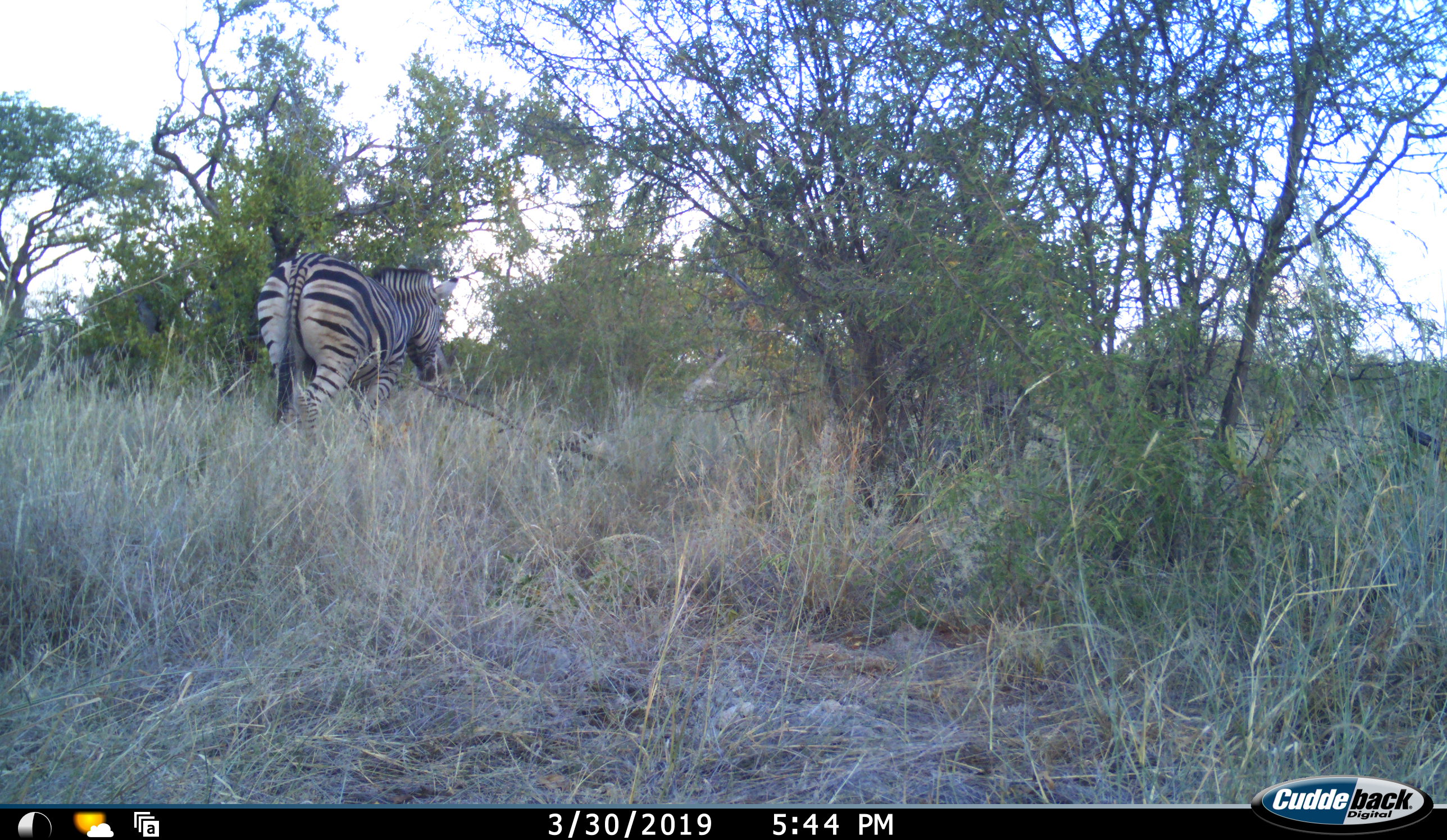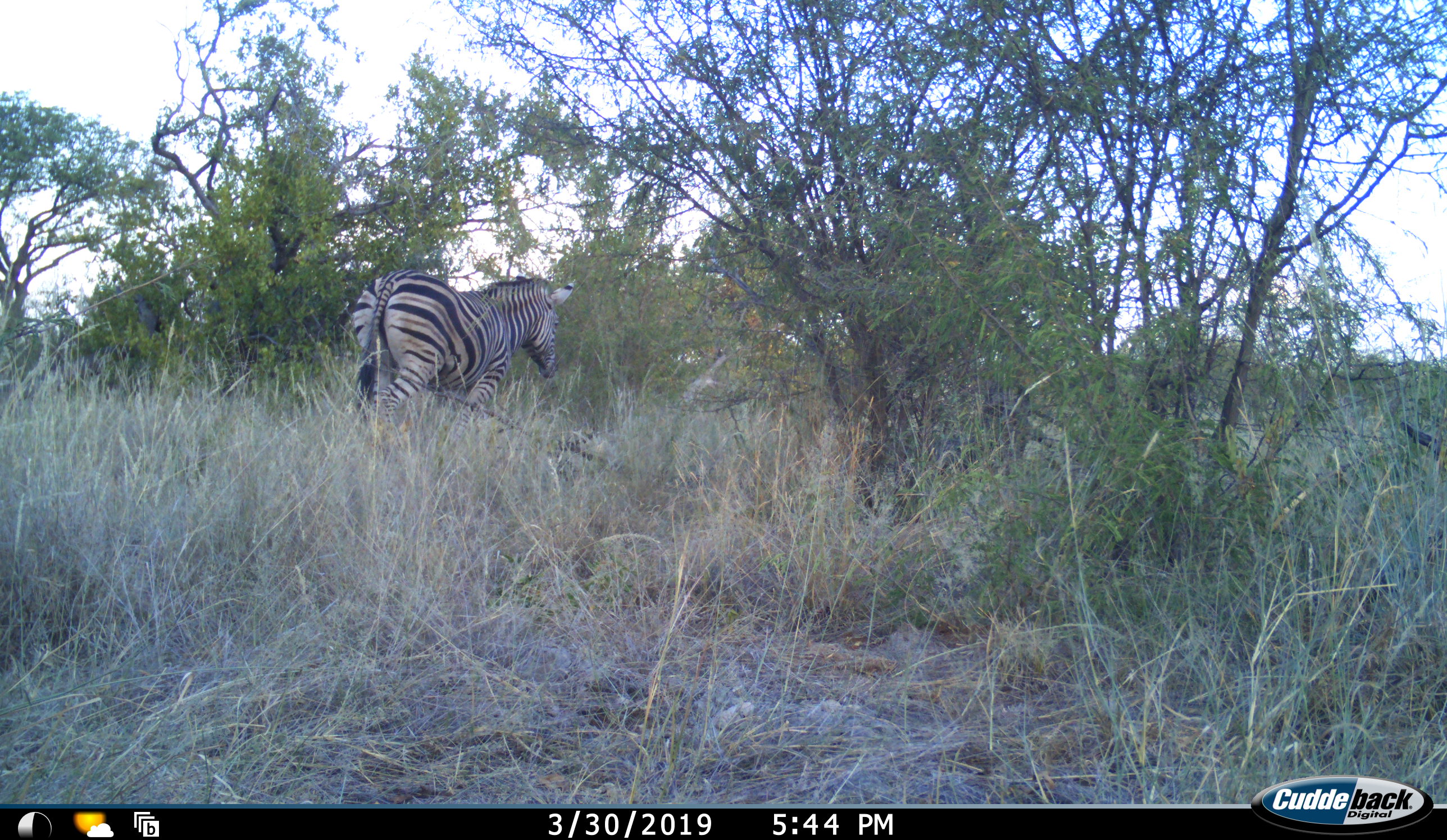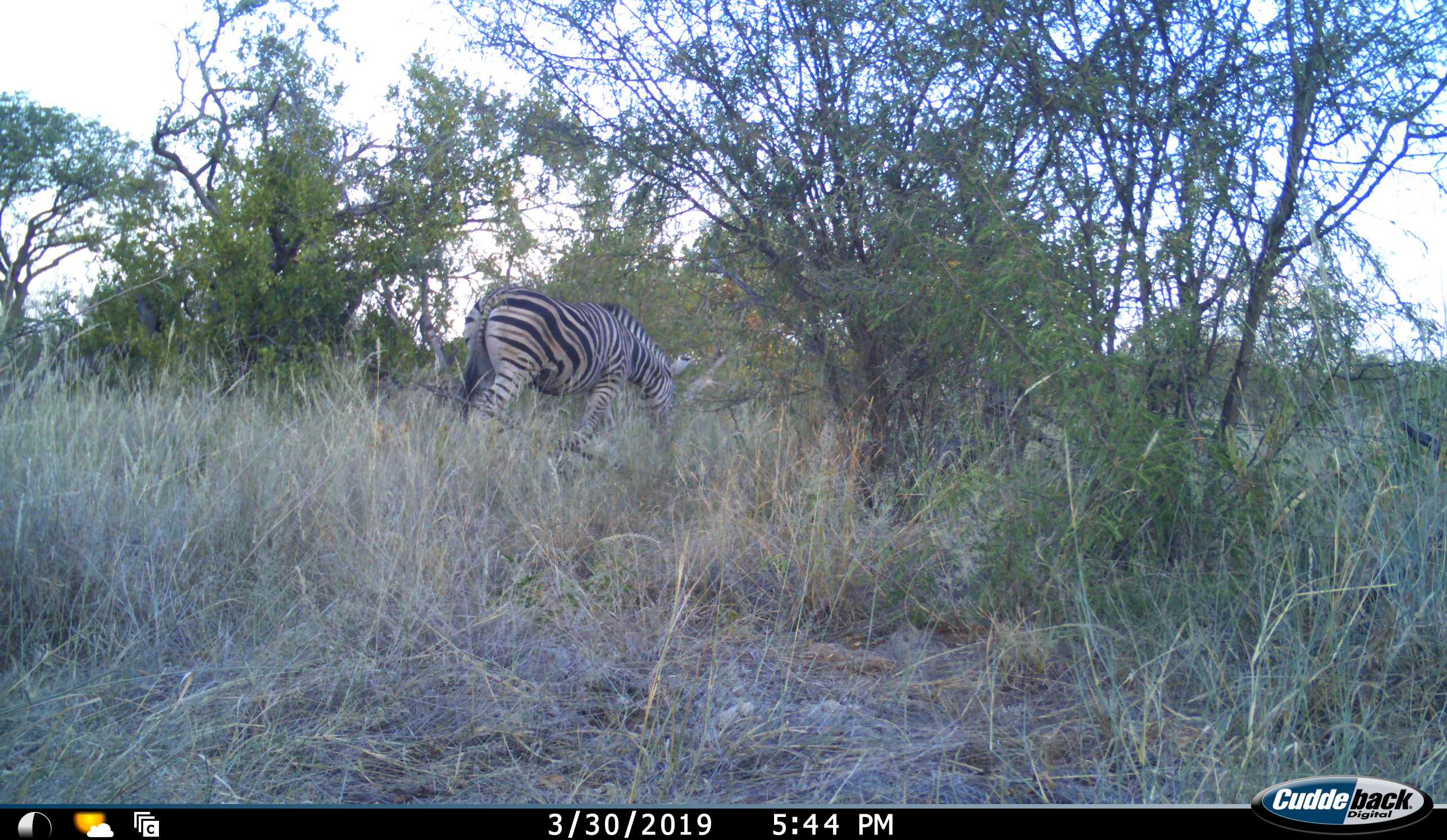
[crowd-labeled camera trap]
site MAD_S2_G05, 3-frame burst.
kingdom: Animalia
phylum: Chordata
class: Mammalia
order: Perissodactyla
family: Equidae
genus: Equus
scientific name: Equus quagga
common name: plains zebra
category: zebraplains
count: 1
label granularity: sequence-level